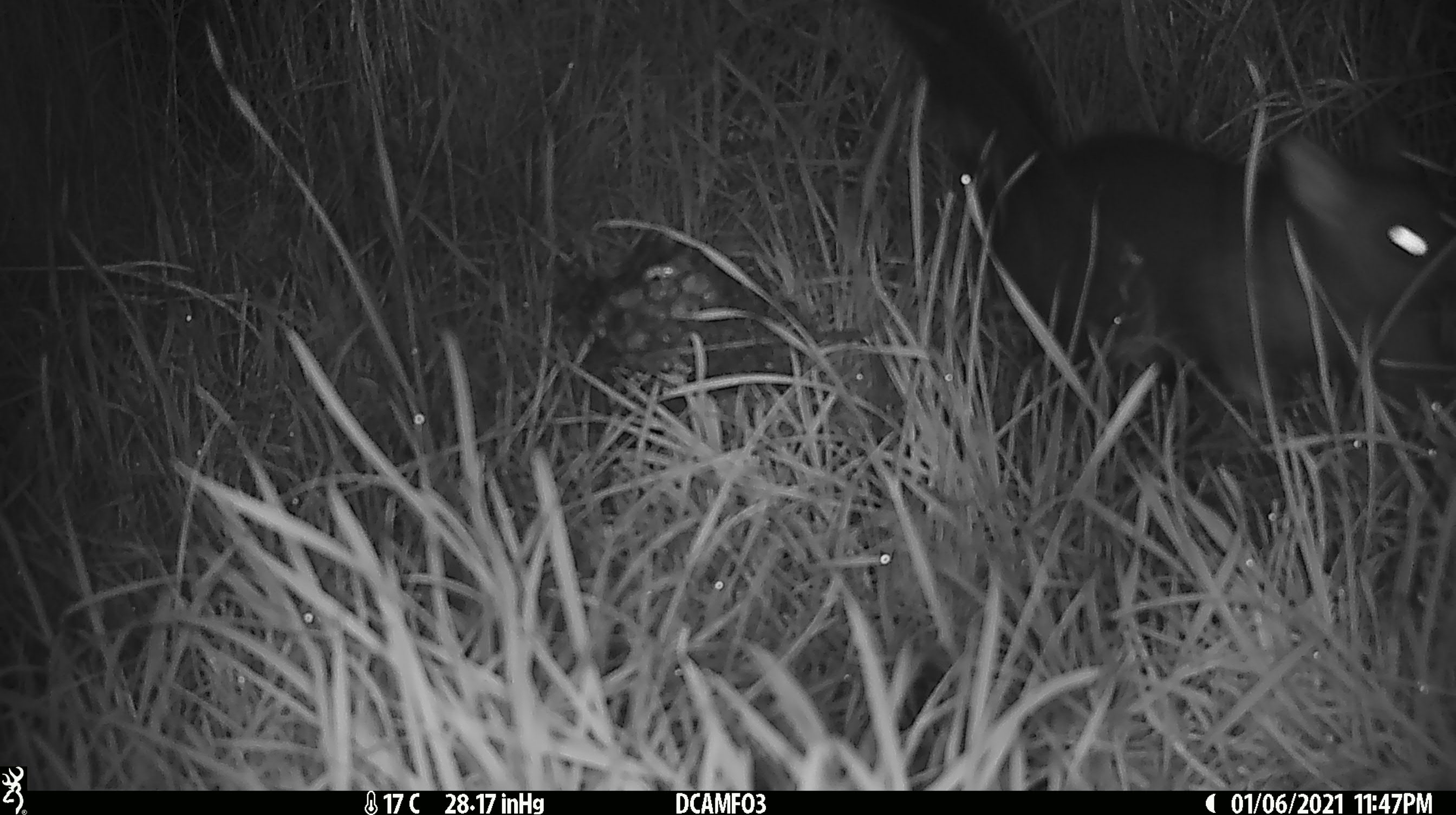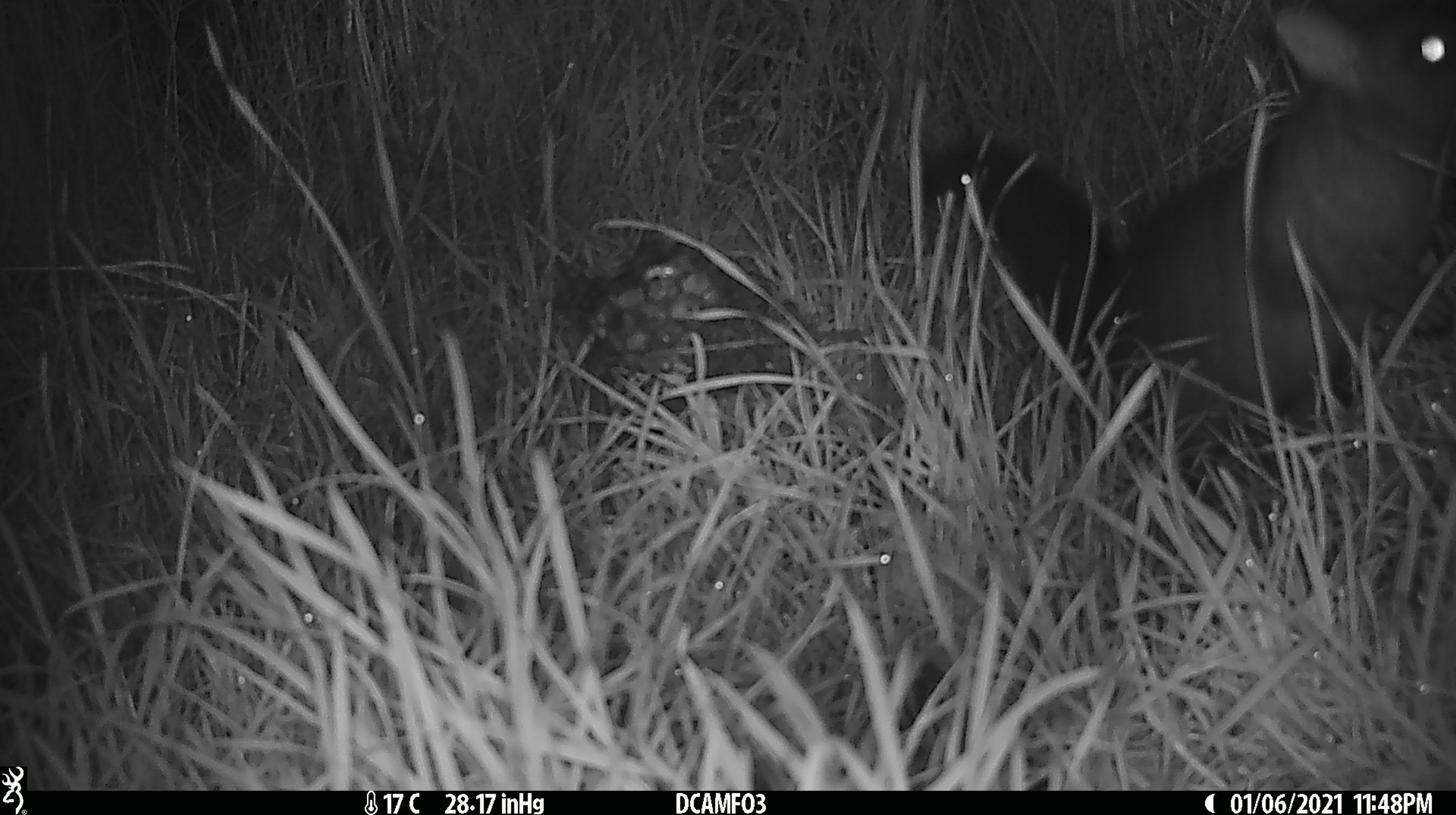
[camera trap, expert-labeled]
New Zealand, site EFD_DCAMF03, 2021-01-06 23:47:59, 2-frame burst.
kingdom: Animalia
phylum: Chordata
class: Mammalia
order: Diprotodontia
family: Phalangeridae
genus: Trichosurus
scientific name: Trichosurus vulpecula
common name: common brushtail possum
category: possum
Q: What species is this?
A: Possum (common brushtail possum) (Trichosurus vulpecula).